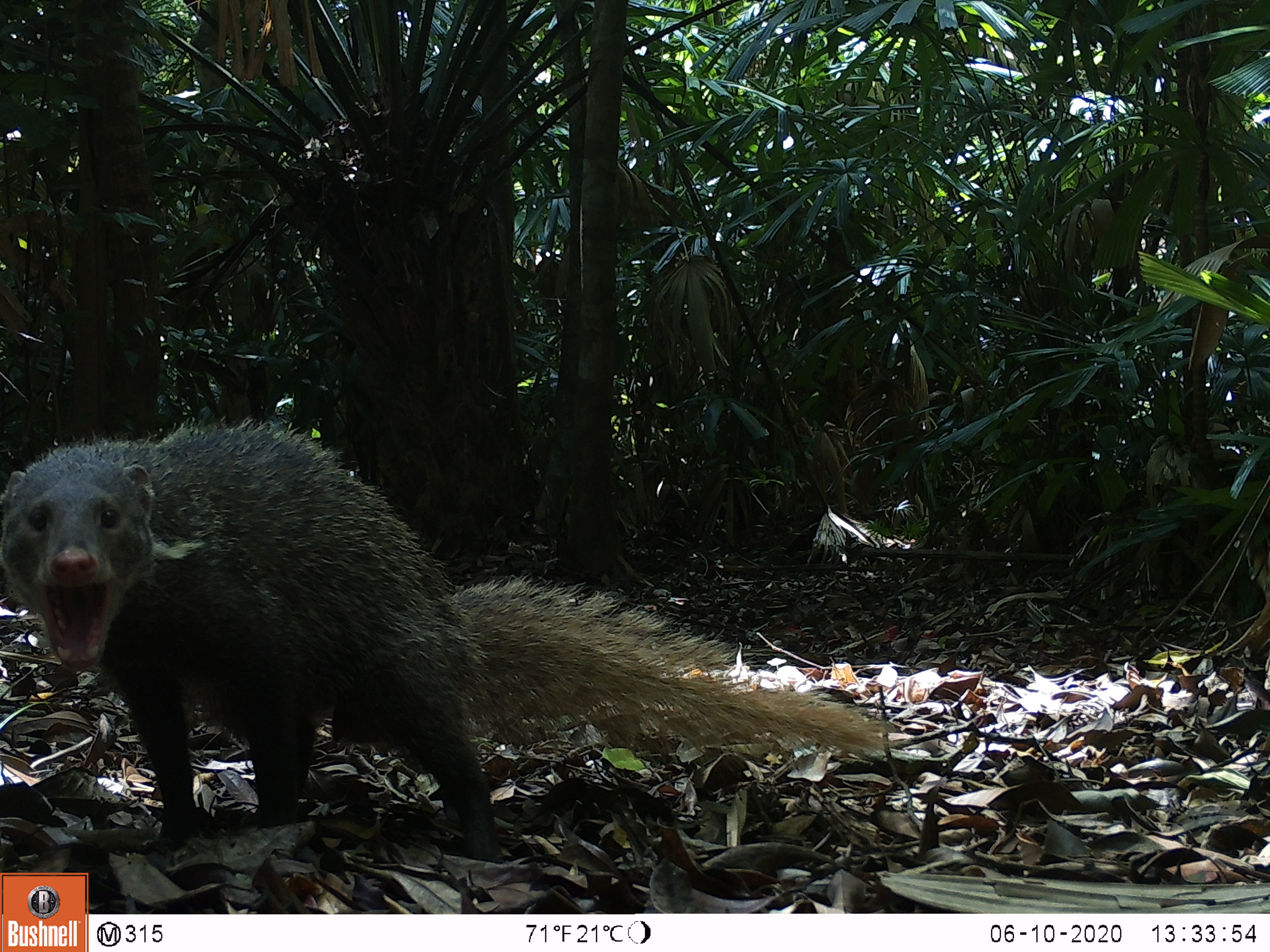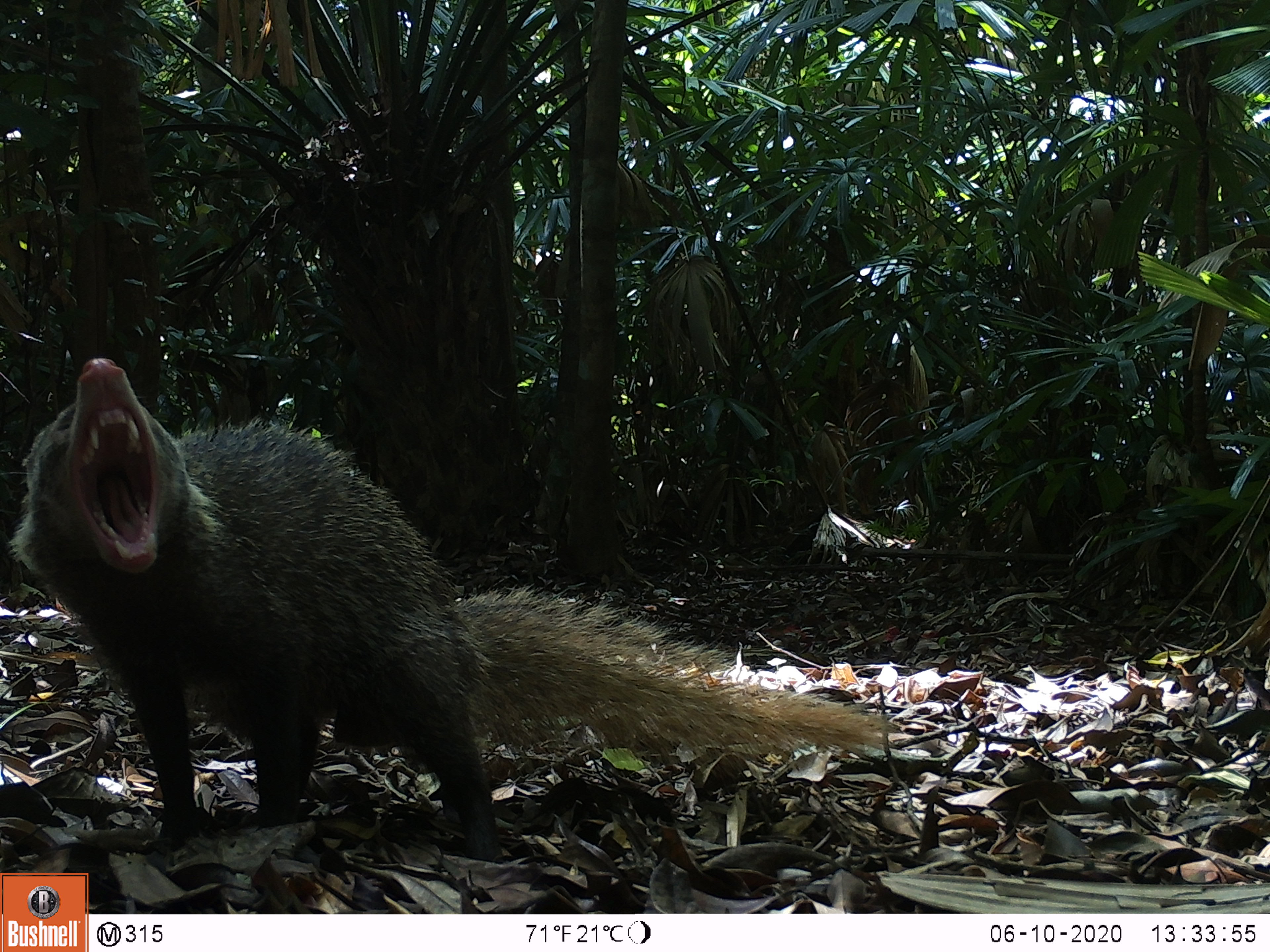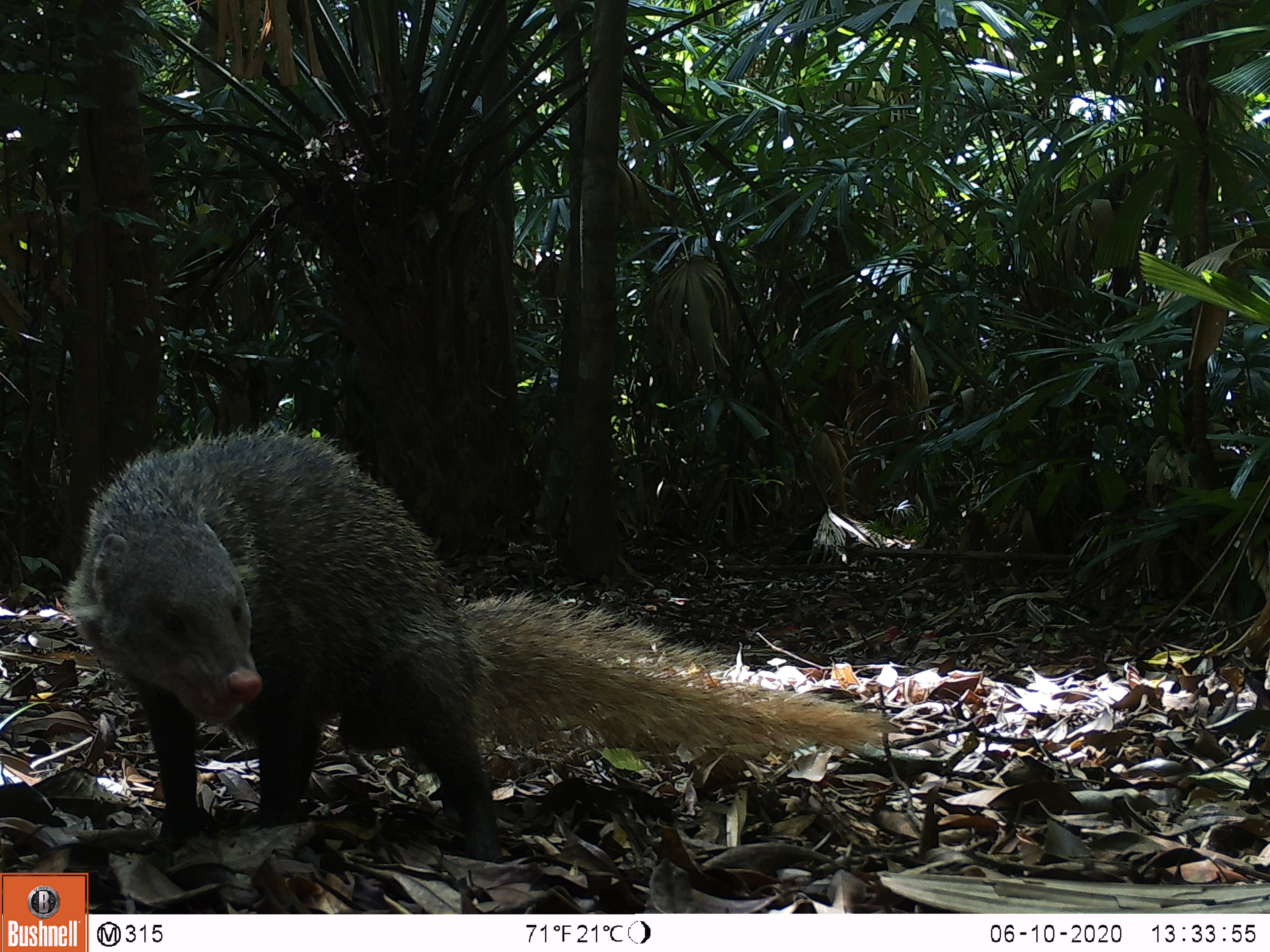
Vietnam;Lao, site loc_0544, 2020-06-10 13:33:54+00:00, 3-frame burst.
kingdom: Animalia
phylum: Chordata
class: Mammalia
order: Carnivora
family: Herpestidae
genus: Urva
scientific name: Urva urva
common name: crab-eating mongoose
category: crab eating mongoose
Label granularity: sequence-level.